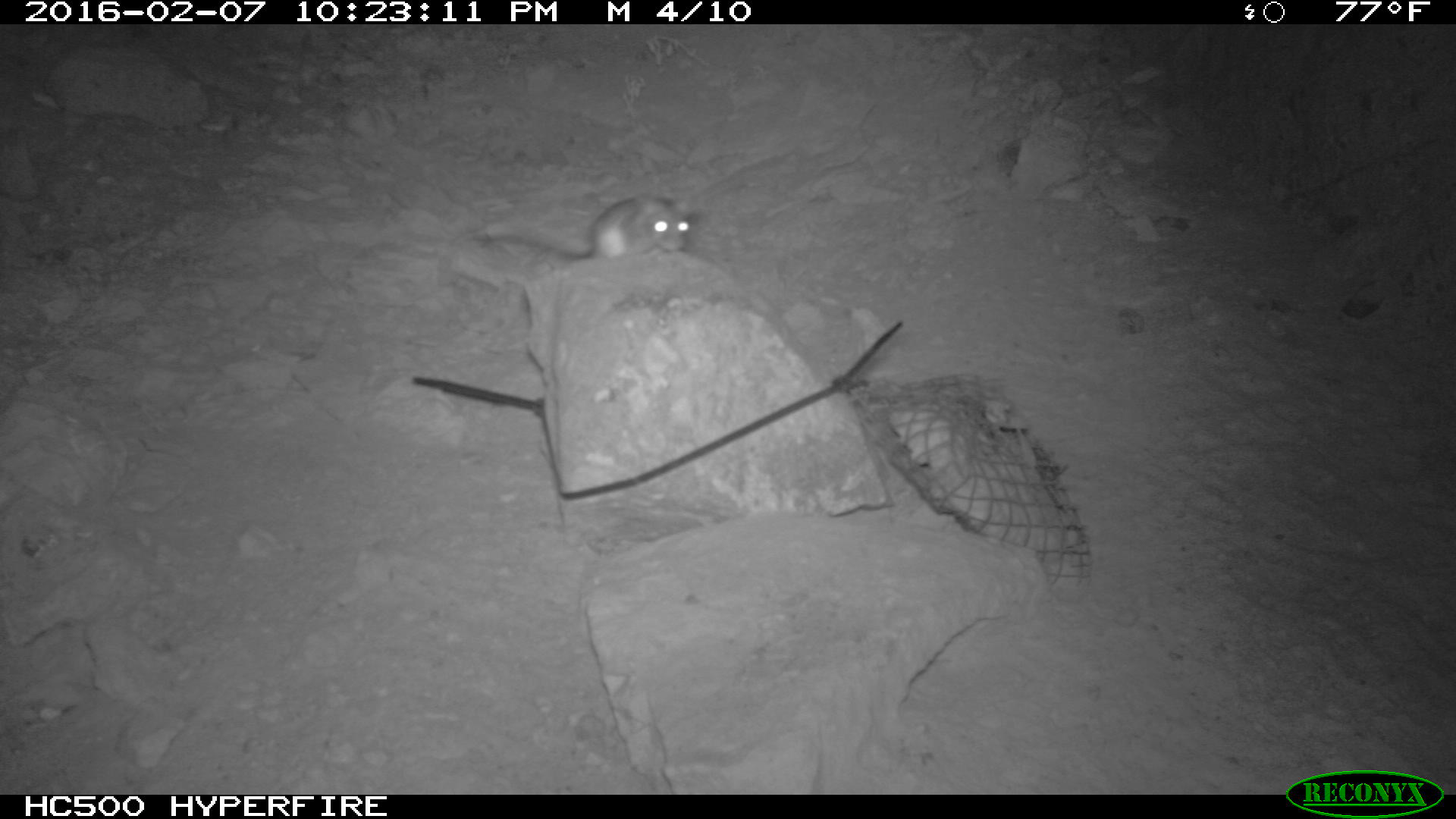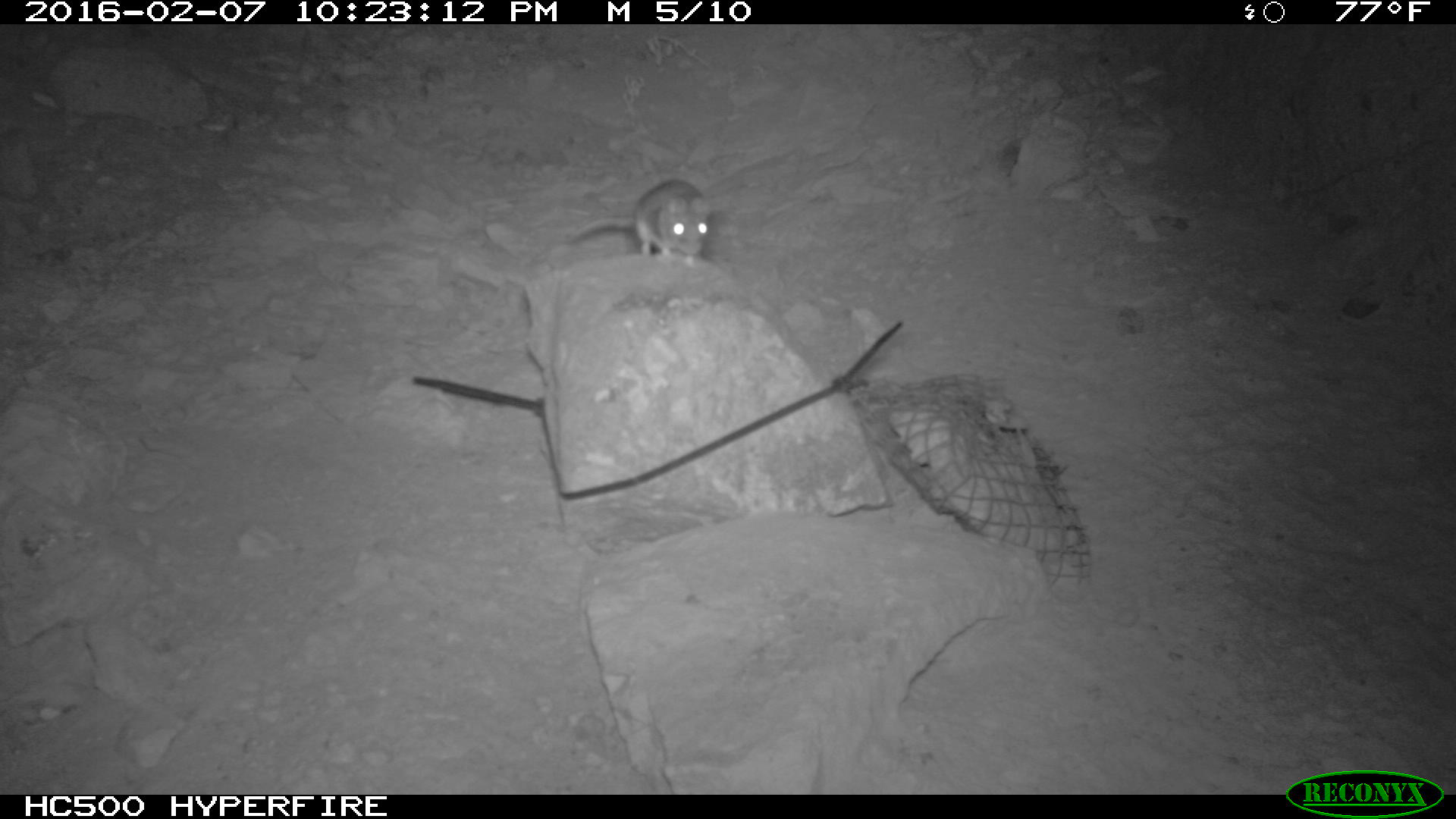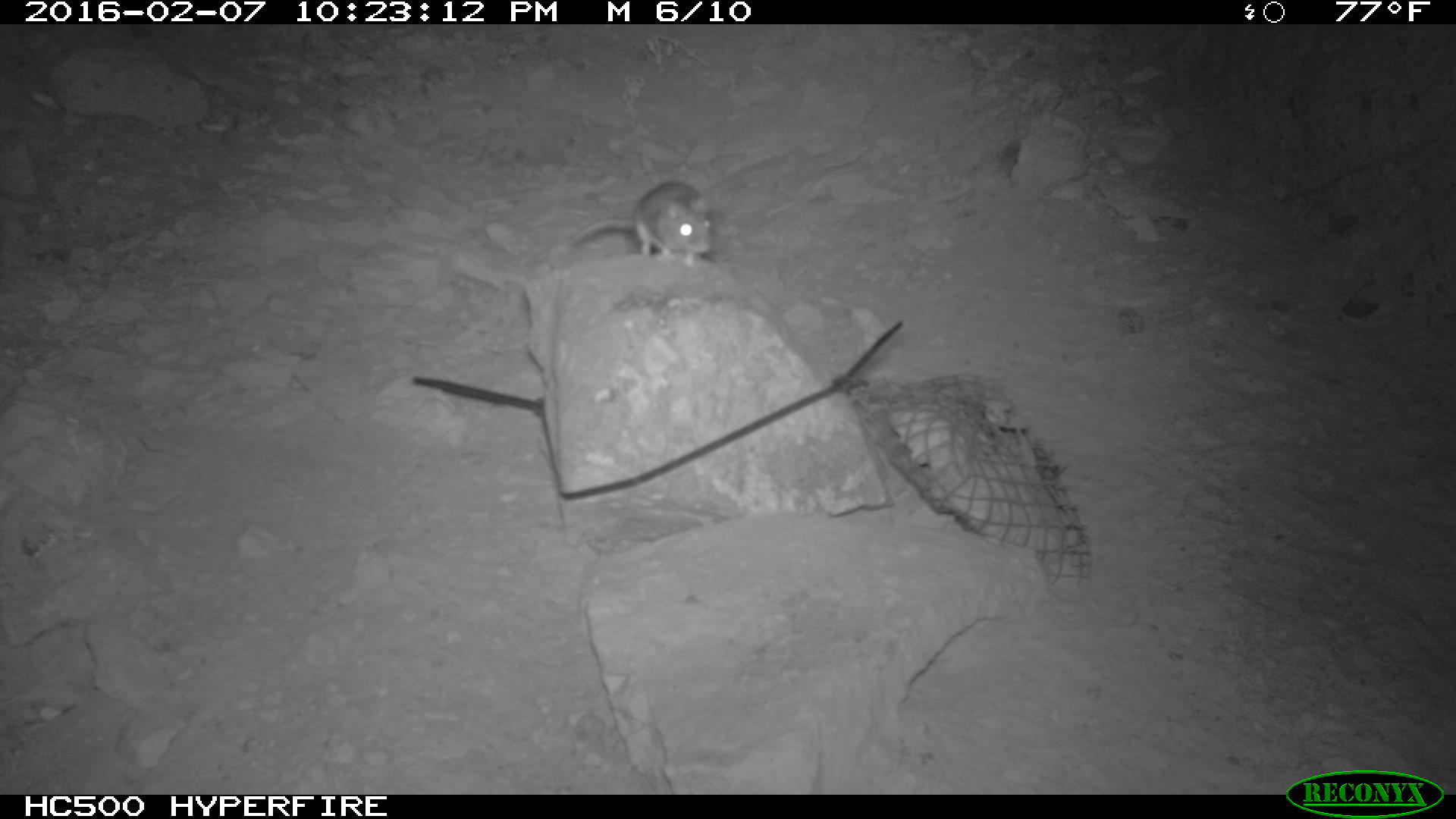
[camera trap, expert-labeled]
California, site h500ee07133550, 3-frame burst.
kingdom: Animalia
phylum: Chordata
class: Mammalia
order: Rodentia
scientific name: Rodentia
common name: rodent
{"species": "rodent (Rodentia)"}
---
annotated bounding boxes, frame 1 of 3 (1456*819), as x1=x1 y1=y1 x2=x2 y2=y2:
rodent: x1=469 y1=191 x2=695 y2=261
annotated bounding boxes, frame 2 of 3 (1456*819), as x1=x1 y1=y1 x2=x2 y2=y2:
rodent: x1=557 y1=178 x2=713 y2=268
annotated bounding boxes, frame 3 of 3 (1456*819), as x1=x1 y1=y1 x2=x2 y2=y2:
rodent: x1=568 y1=180 x2=714 y2=268